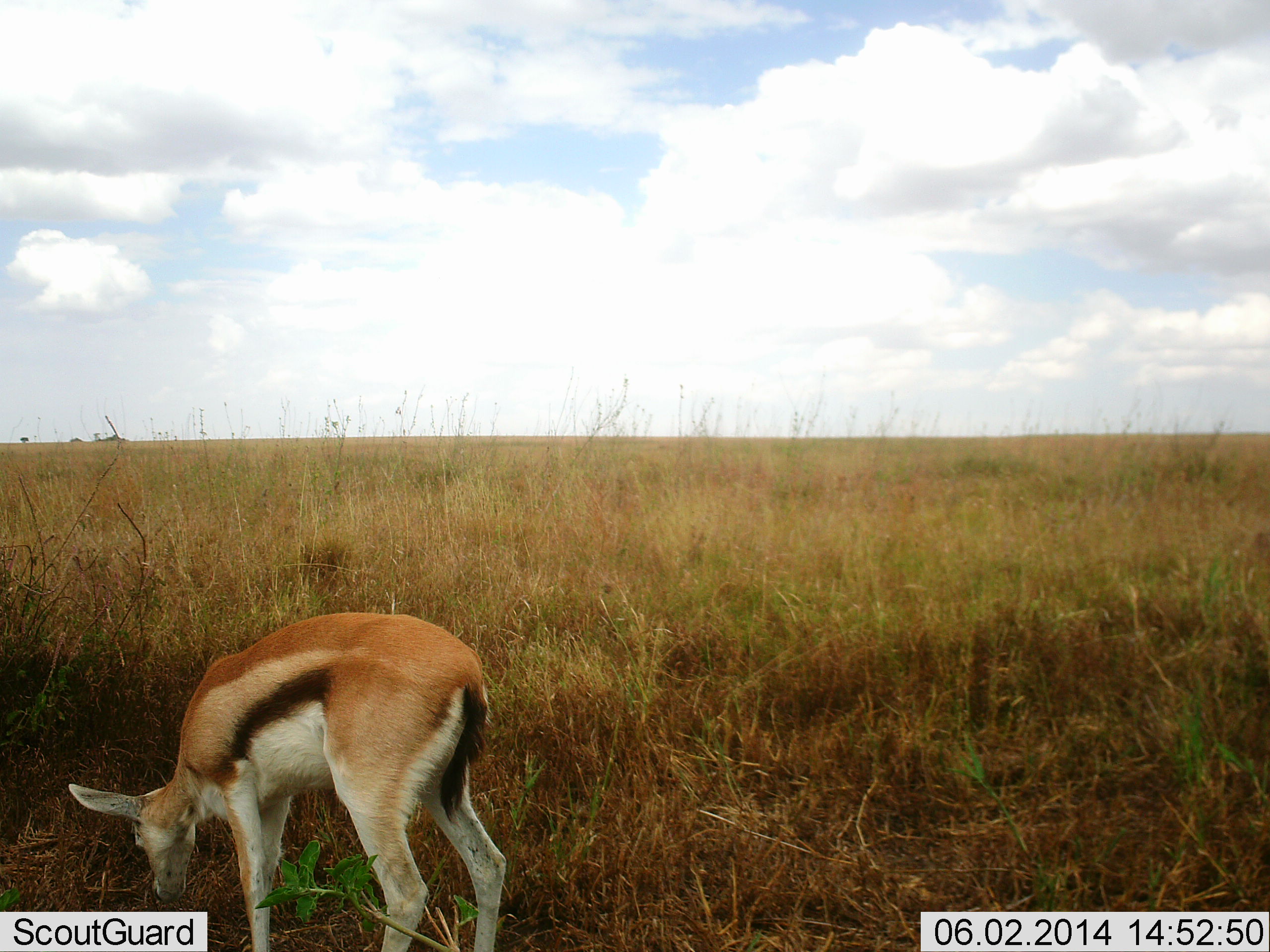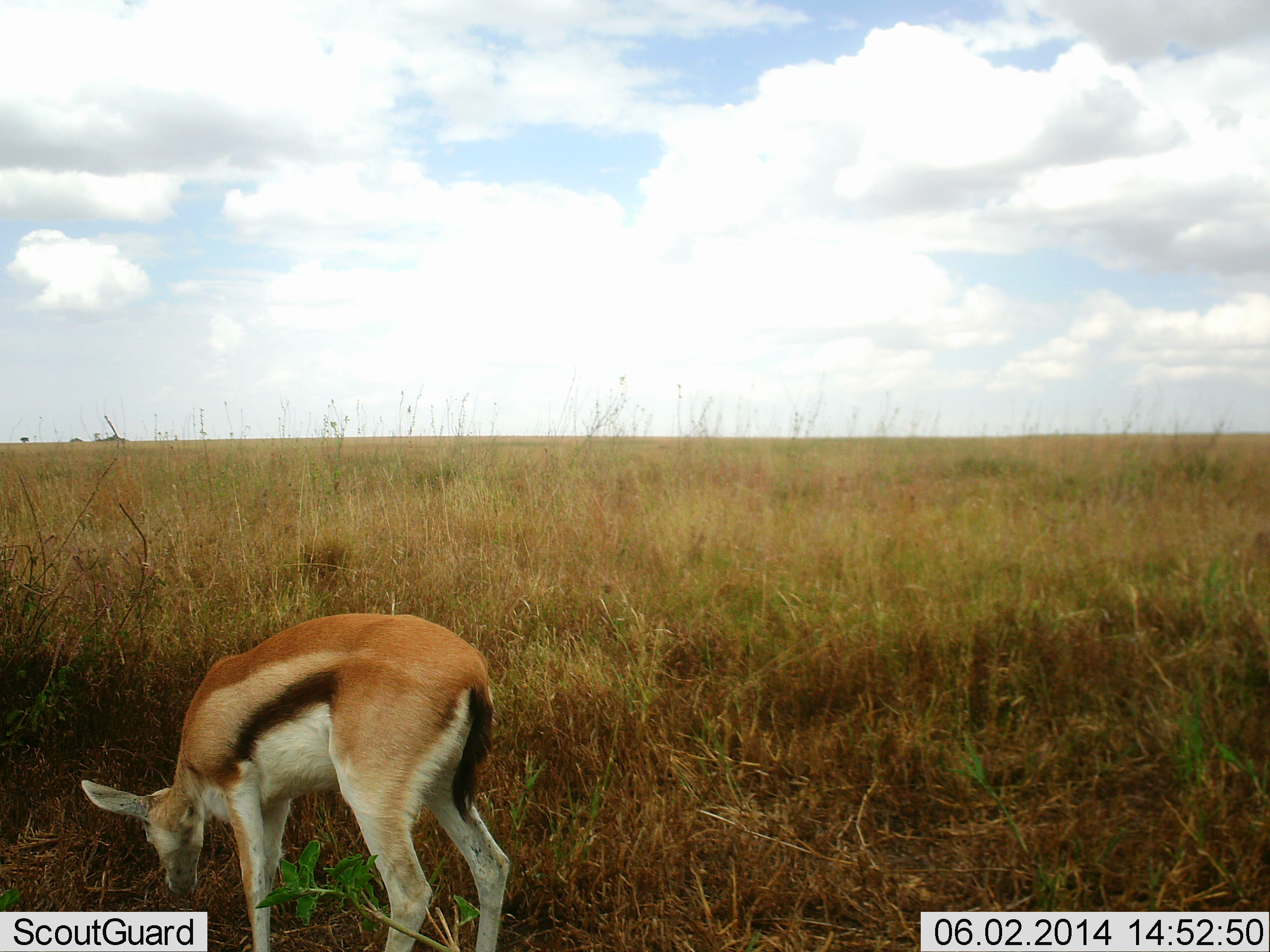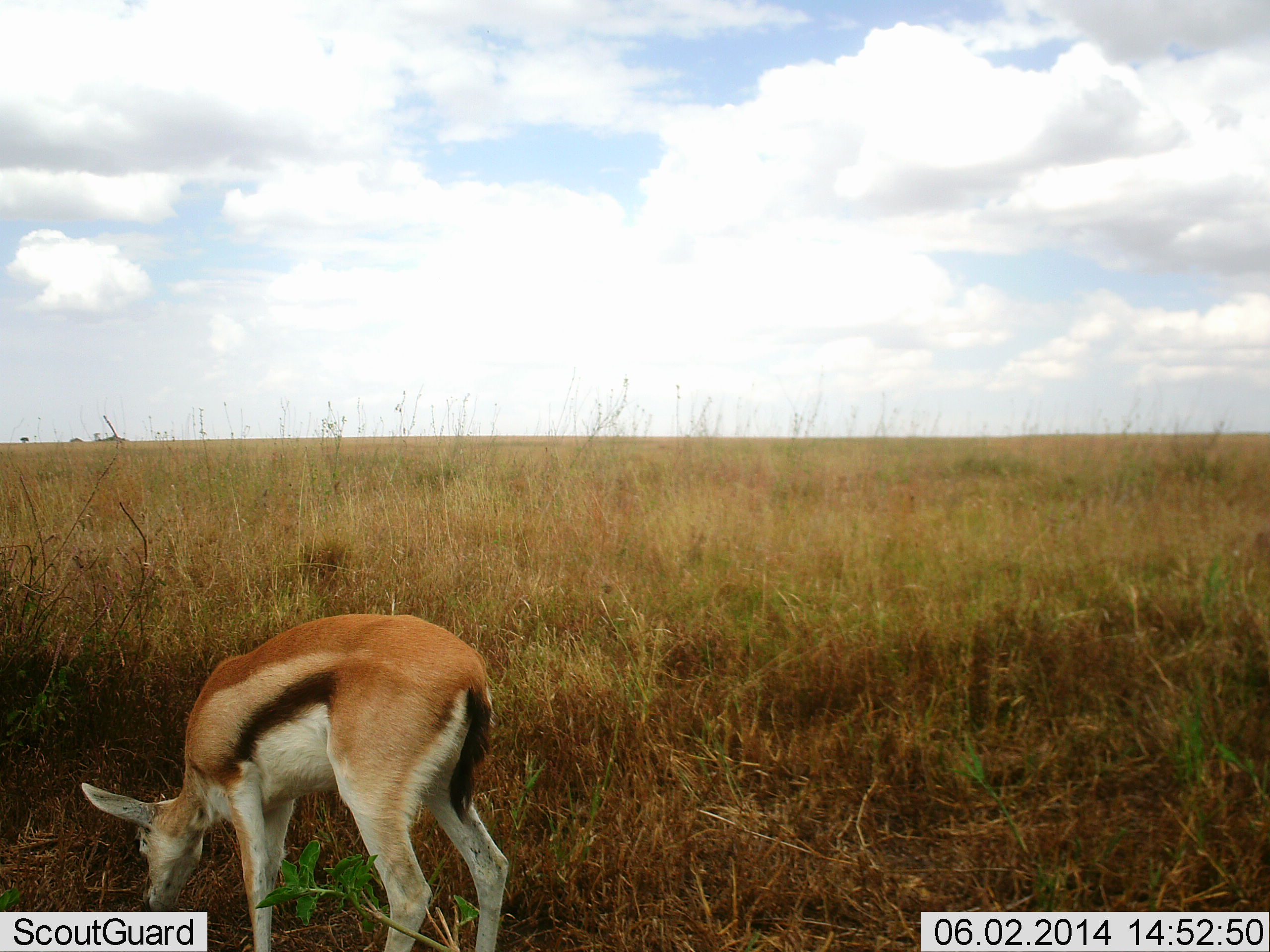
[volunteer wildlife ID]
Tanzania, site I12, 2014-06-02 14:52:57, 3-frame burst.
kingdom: Animalia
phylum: Chordata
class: Mammalia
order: Artiodactyla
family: Bovidae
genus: Eudorcas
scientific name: Eudorcas thomsonii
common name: thomson's gazelle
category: gazellethomsons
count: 1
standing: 10%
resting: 0%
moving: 0%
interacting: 0%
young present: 10%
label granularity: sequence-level